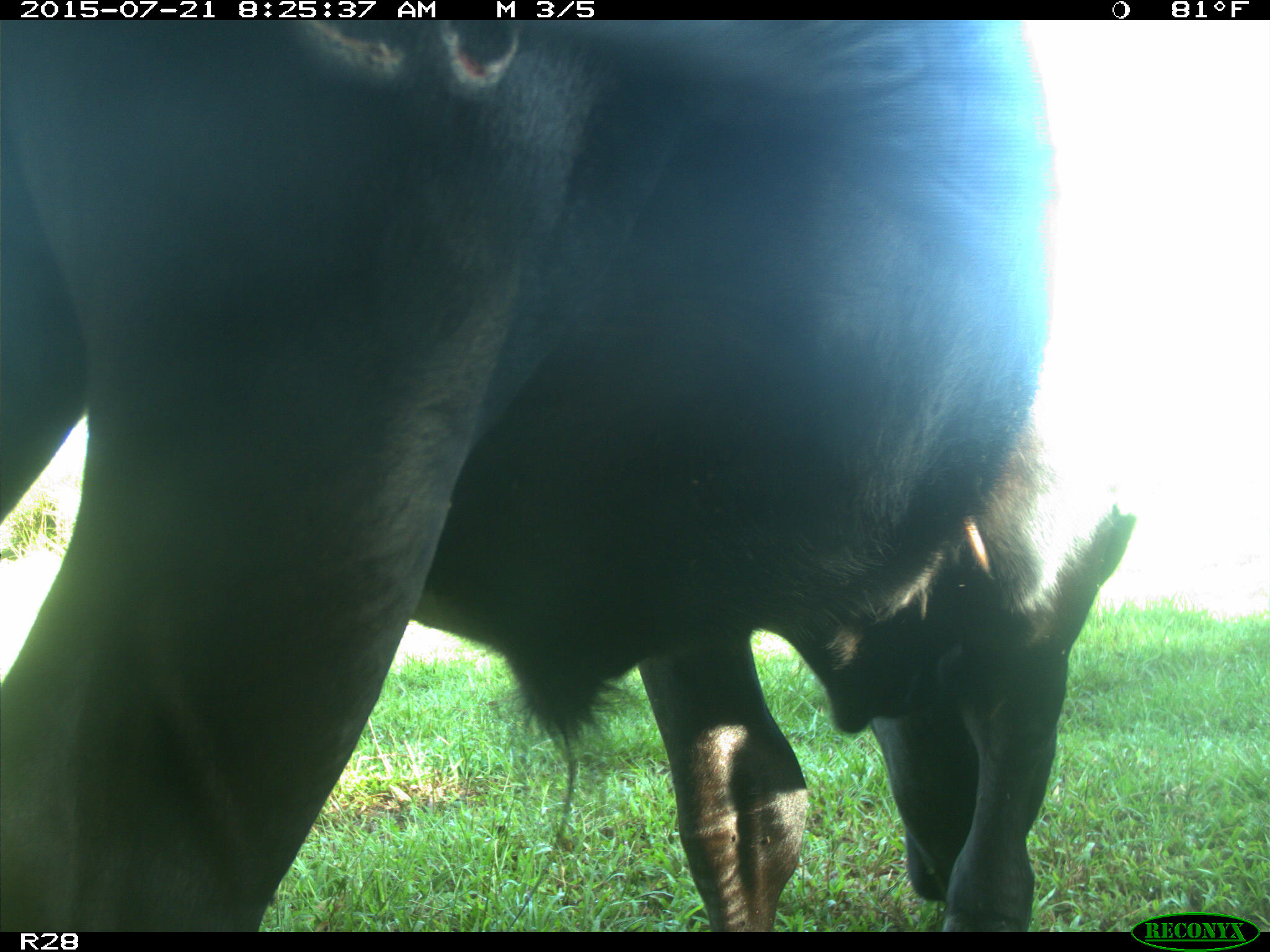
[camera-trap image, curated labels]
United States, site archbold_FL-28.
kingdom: Animalia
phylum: Chordata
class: Mammalia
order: Artiodactyla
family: Bovidae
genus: Bos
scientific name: Bos taurus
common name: domestic cow